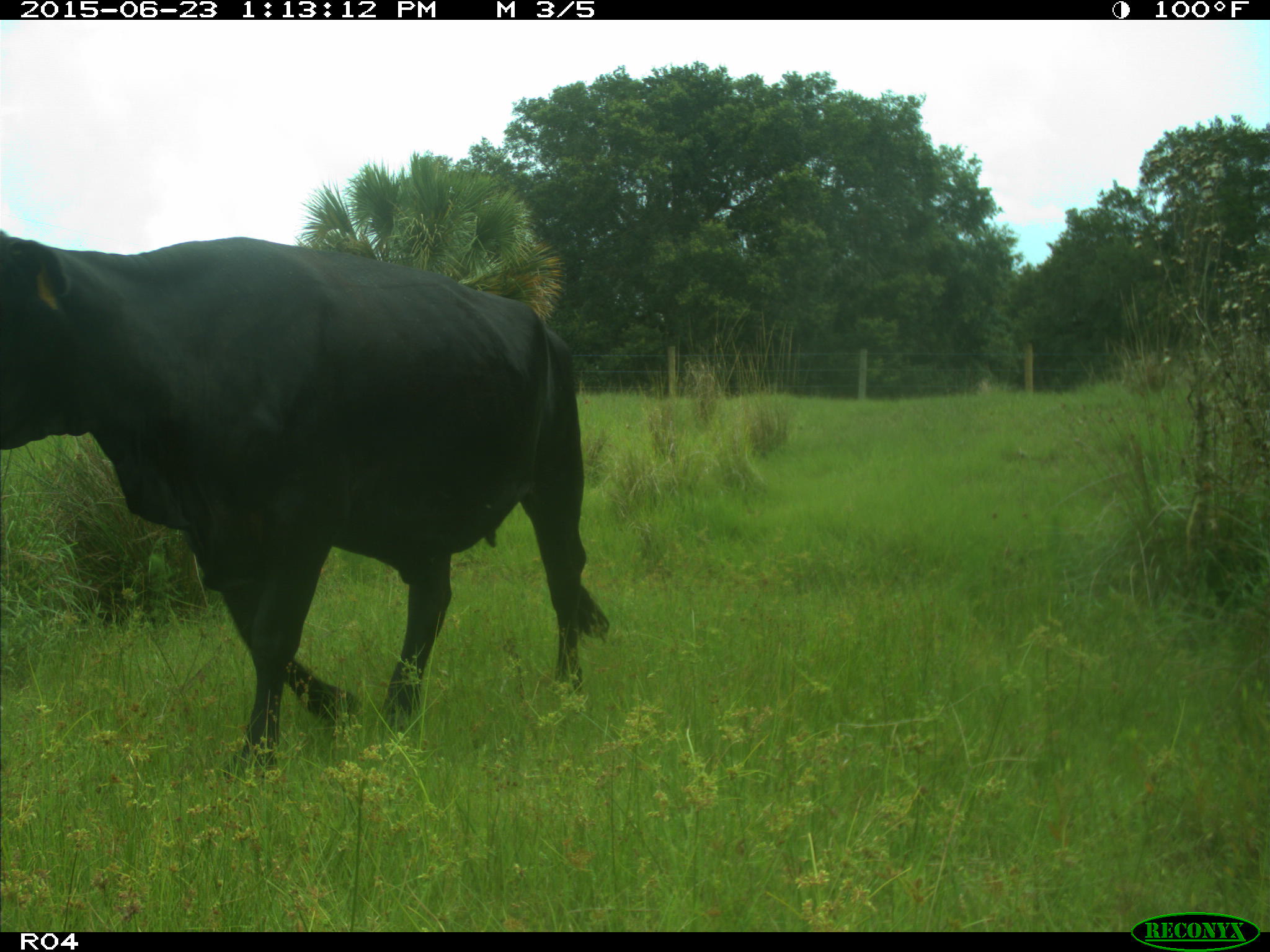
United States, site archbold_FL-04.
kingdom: Animalia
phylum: Chordata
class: Mammalia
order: Artiodactyla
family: Bovidae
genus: Bos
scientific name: Bos taurus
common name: domestic cow